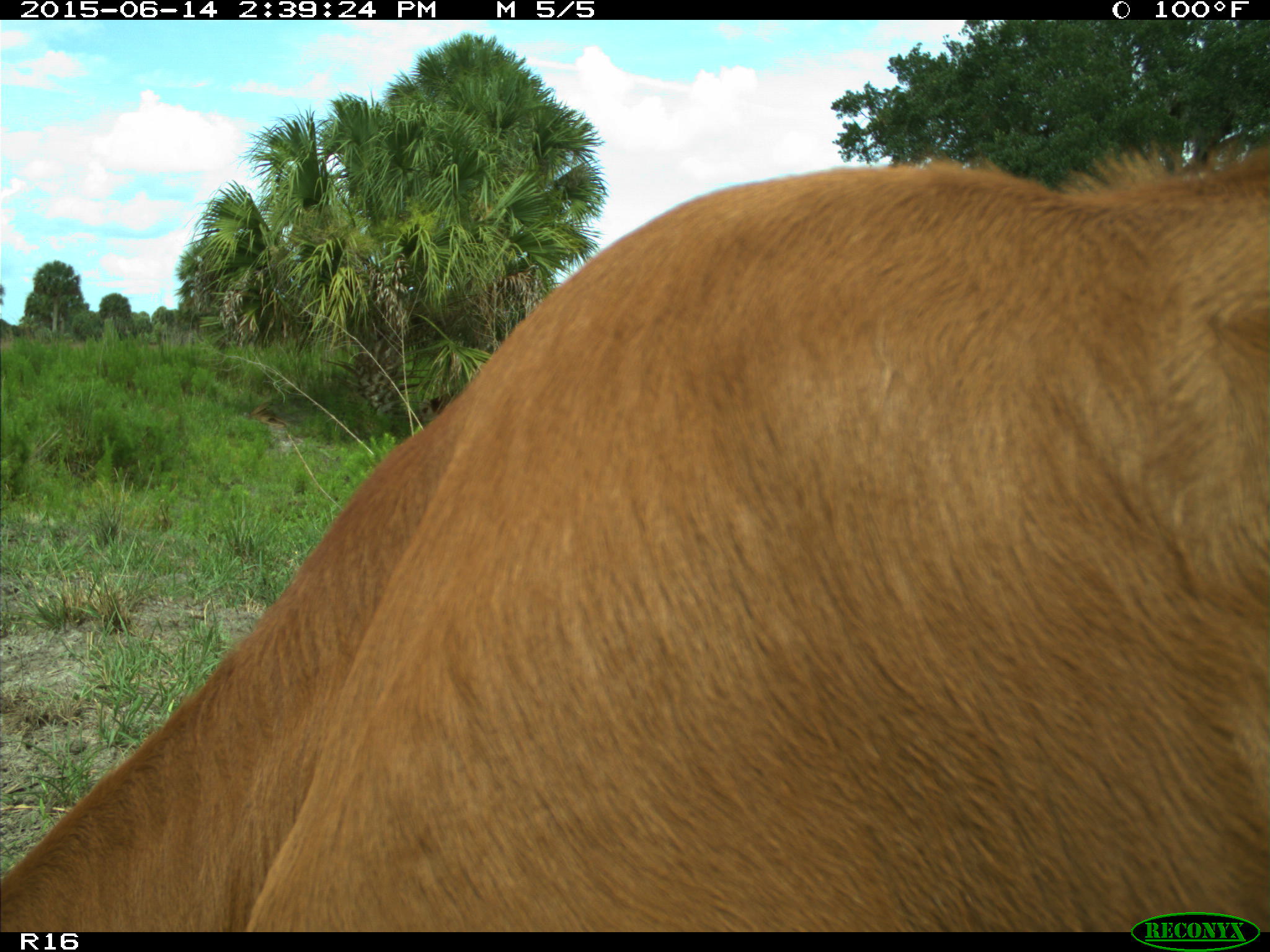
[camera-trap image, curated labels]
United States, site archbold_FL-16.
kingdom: Animalia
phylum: Chordata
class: Mammalia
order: Artiodactyla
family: Bovidae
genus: Bos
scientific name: Bos taurus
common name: domestic cow